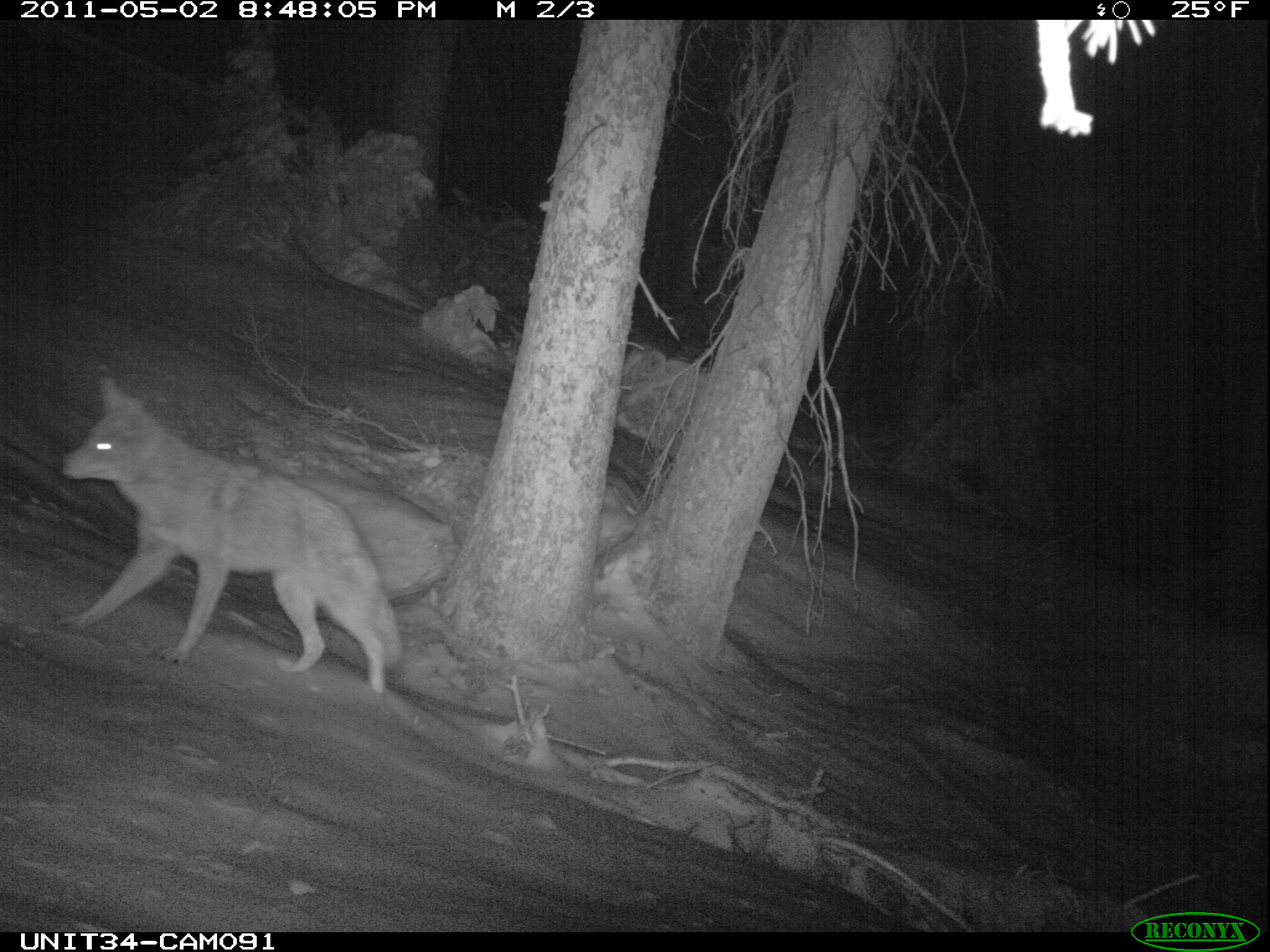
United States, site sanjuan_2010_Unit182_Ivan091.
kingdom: Animalia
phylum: Chordata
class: Mammalia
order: Carnivora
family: Canidae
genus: Canis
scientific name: Canis latrans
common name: coyote